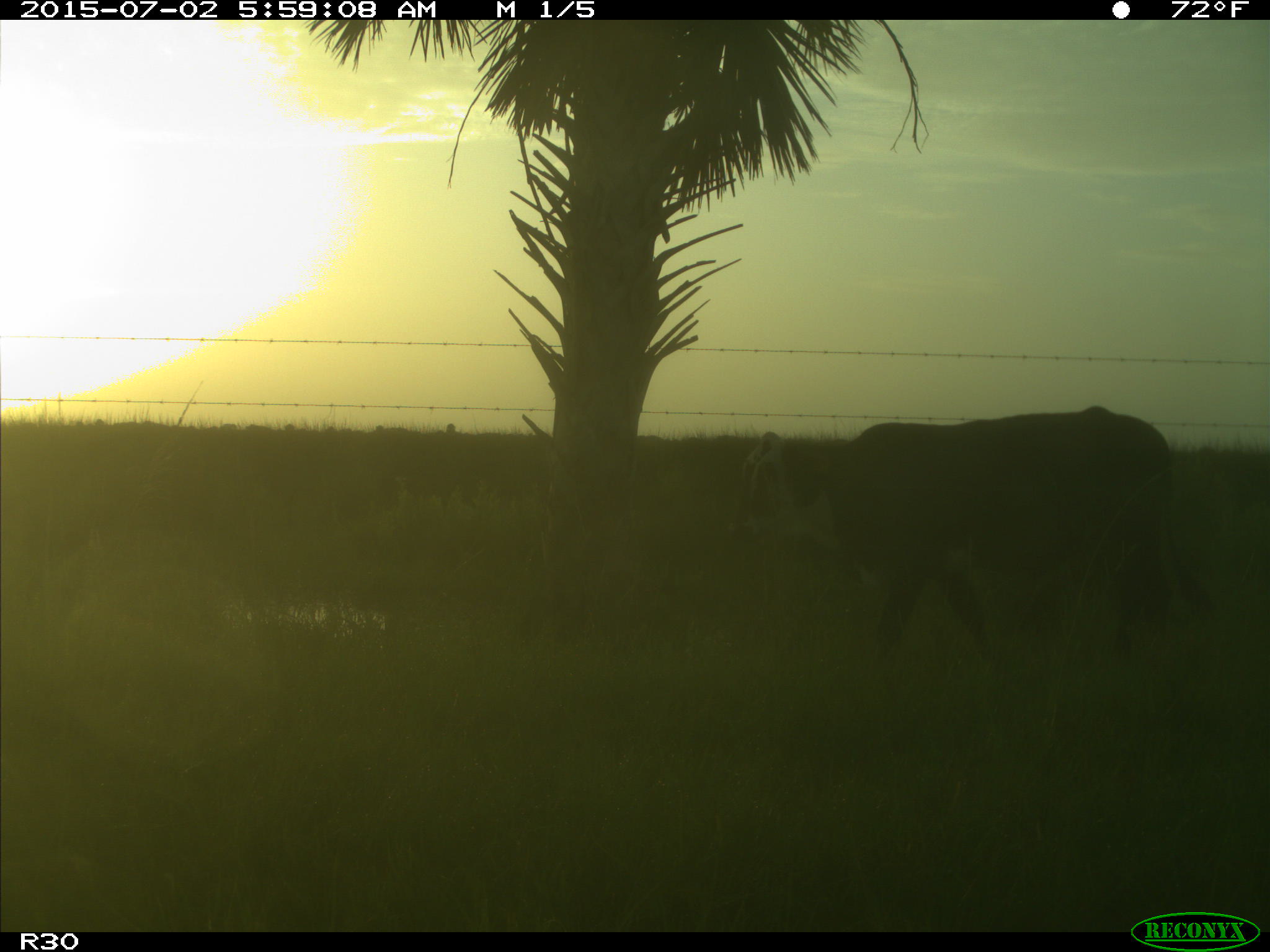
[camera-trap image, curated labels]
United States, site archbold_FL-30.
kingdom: Animalia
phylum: Chordata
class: Mammalia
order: Artiodactyla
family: Bovidae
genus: Bos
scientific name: Bos taurus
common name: domestic cow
Bos taurus (domestic cow).